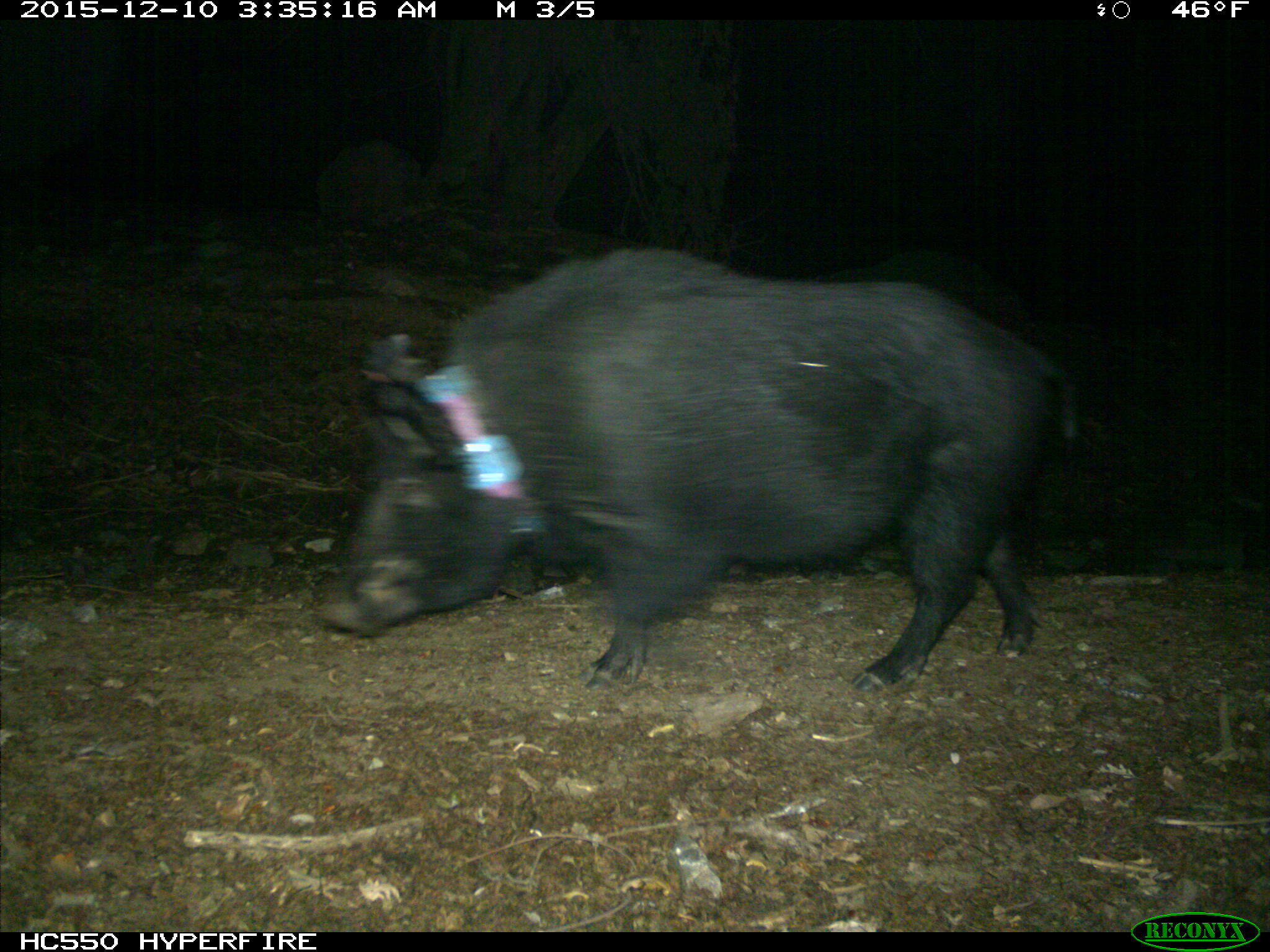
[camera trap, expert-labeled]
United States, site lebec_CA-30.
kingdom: Animalia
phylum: Chordata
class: Mammalia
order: Artiodactyla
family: Suidae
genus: Sus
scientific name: Sus scrofa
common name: wild boar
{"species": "Sus scrofa (wild boar)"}